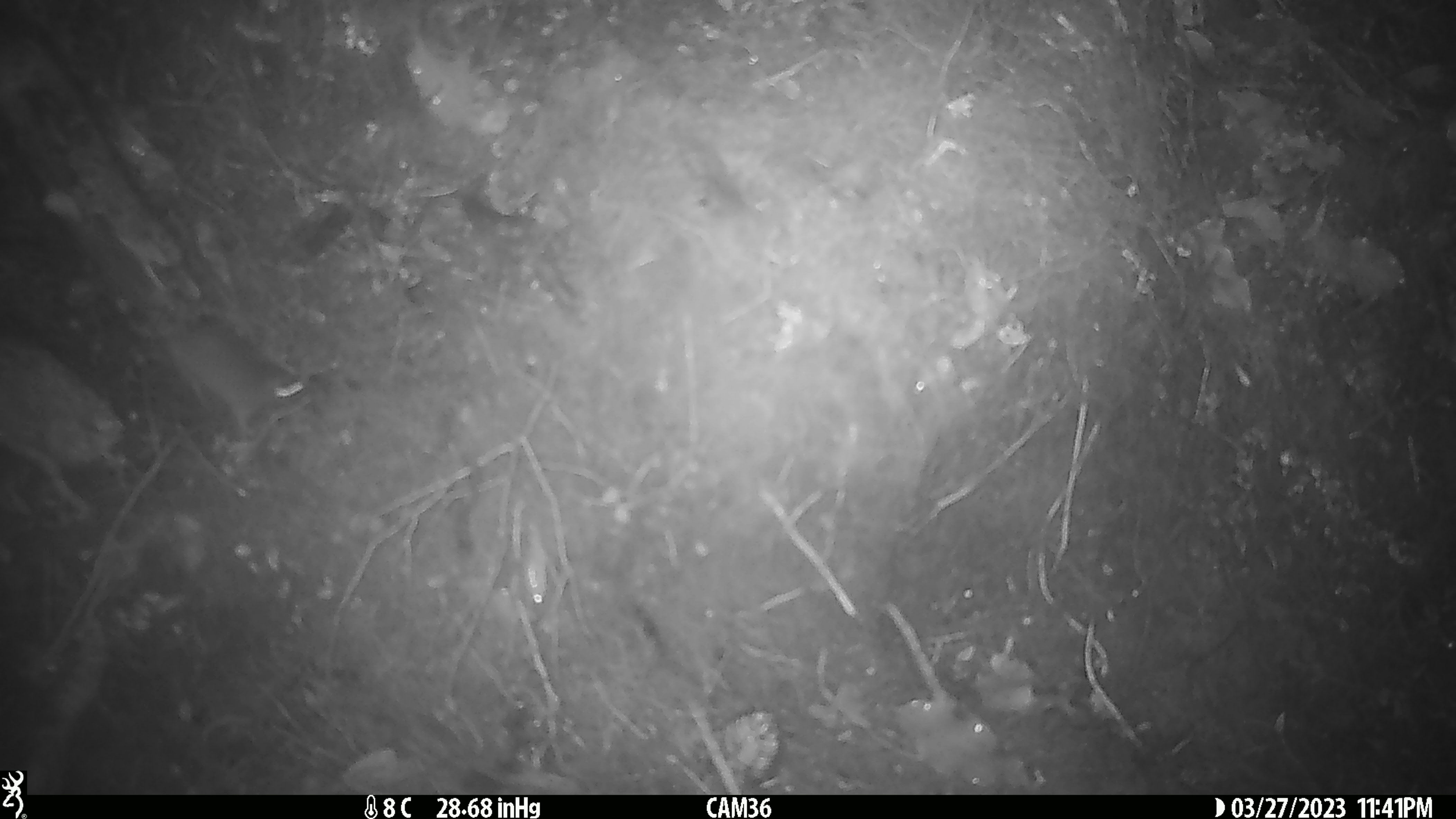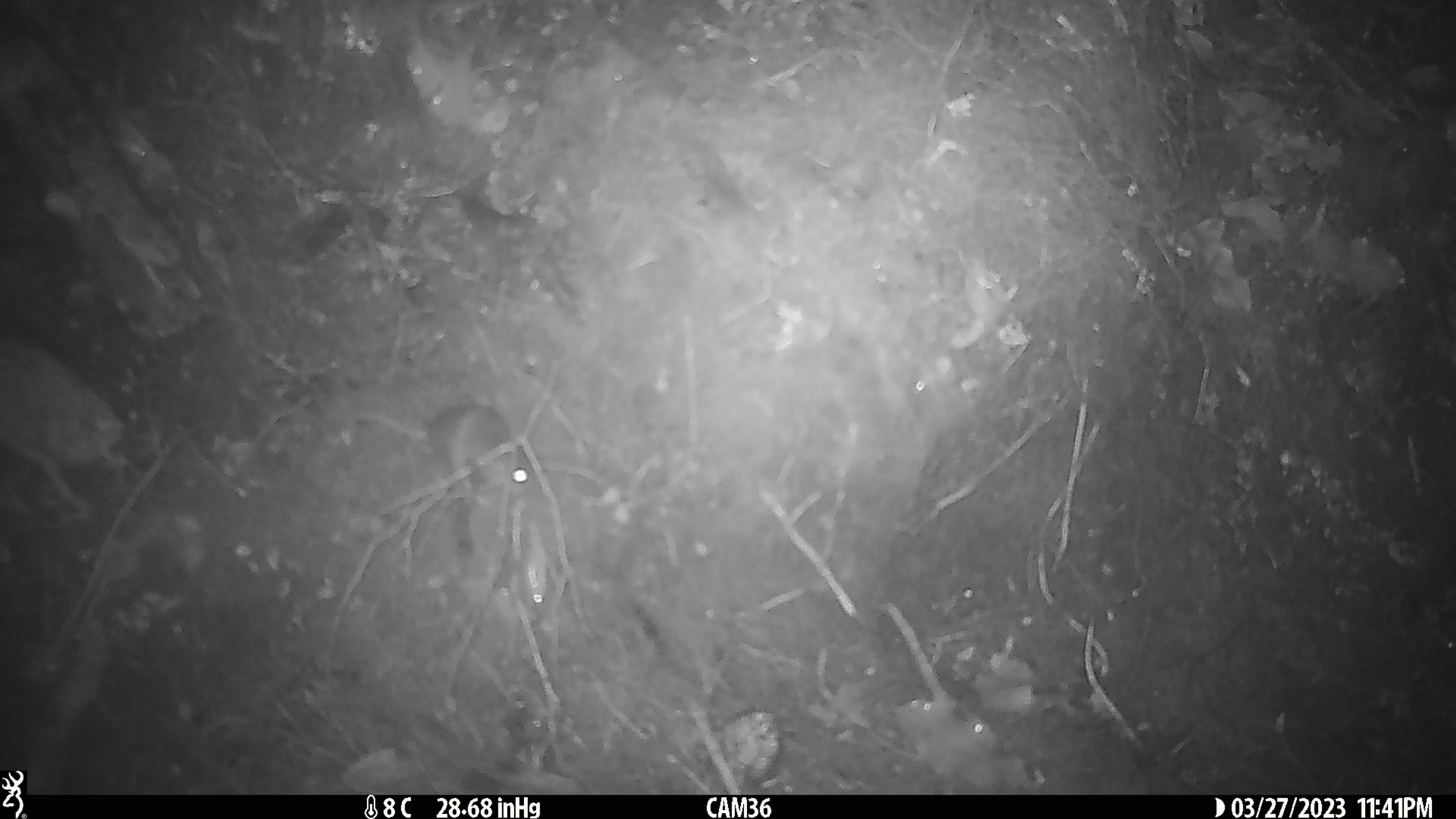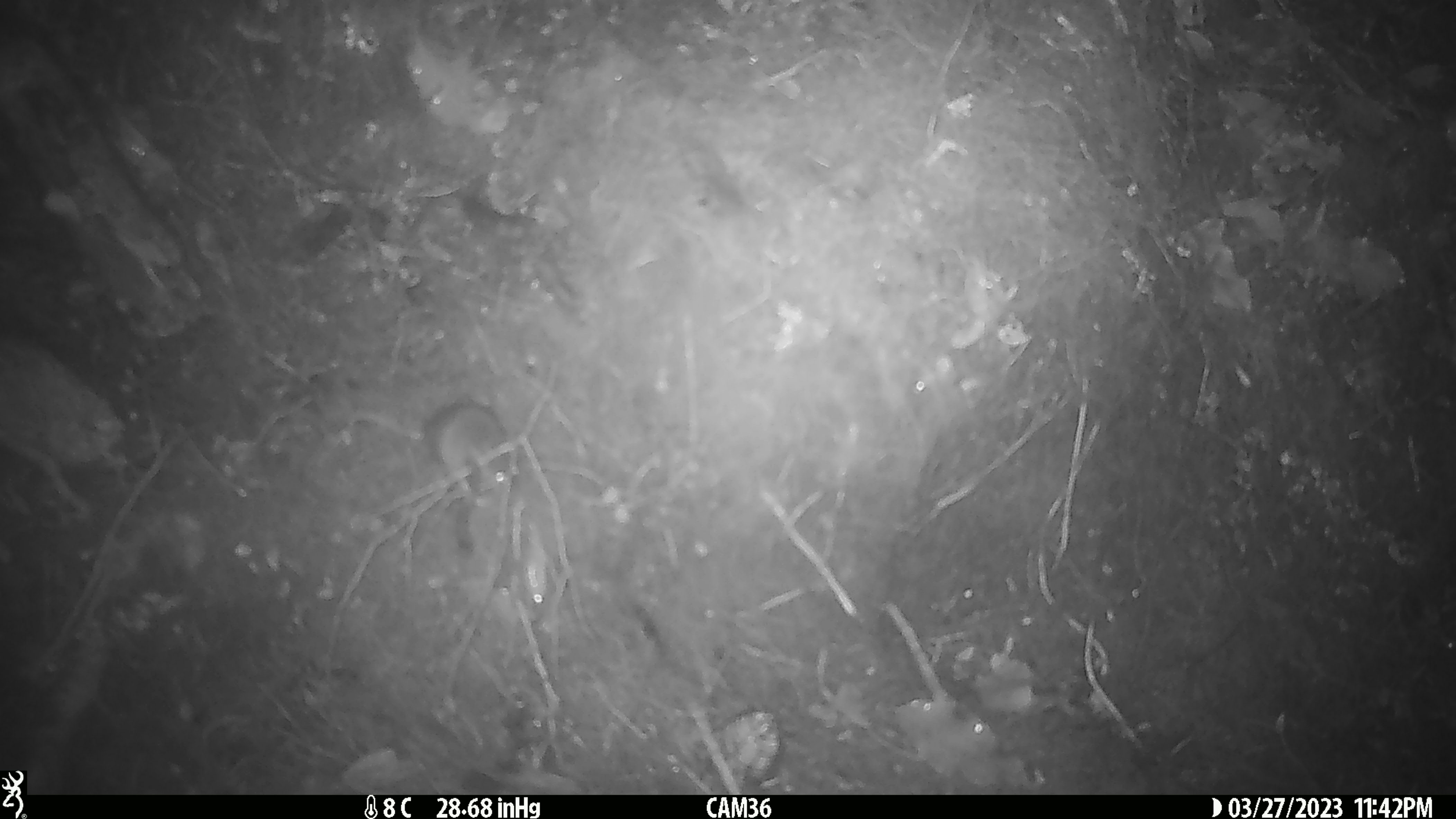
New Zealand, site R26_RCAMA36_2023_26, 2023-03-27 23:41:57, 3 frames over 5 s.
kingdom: Animalia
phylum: Chordata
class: Mammalia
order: Rodentia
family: Muridae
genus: Mus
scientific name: Mus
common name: mouse